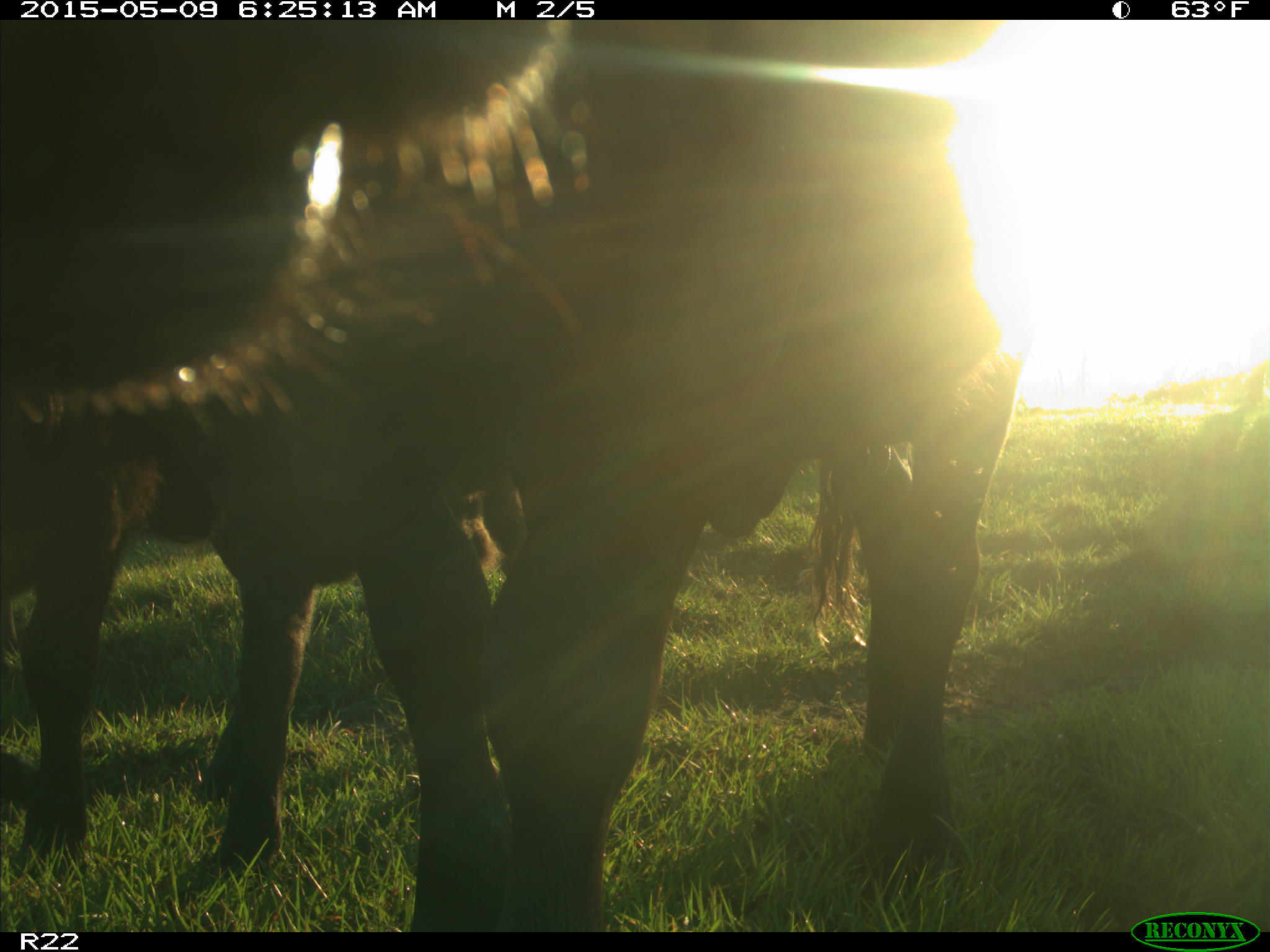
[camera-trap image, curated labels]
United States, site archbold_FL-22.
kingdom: Animalia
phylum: Chordata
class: Mammalia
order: Artiodactyla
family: Bovidae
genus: Bos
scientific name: Bos taurus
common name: domestic cow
Bos taurus (domestic cow).